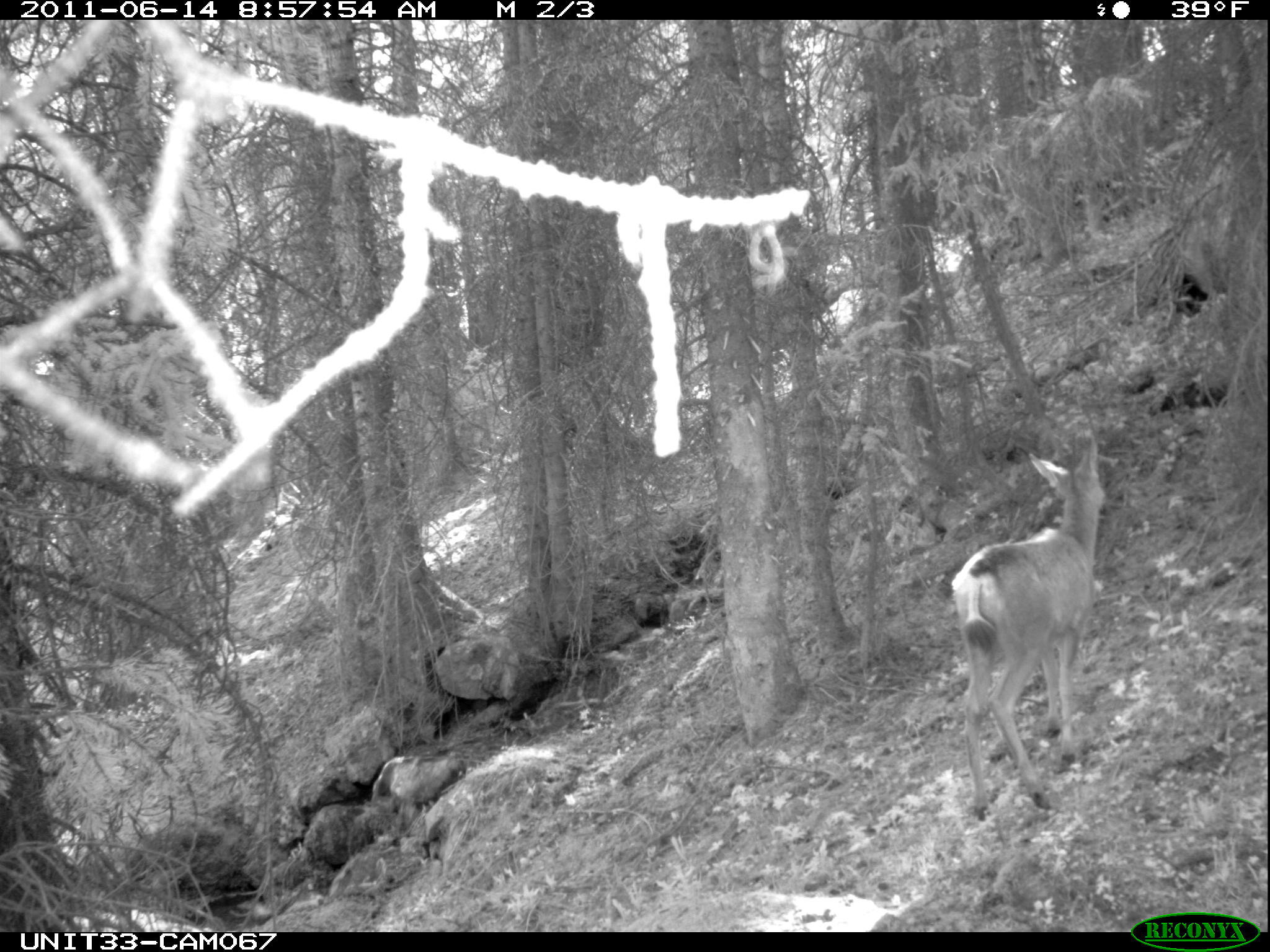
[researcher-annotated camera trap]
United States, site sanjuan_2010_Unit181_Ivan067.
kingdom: Animalia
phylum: Chordata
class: Mammalia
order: Artiodactyla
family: Cervidae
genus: Odocoileus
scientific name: Odocoileus hemionus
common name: mule deer